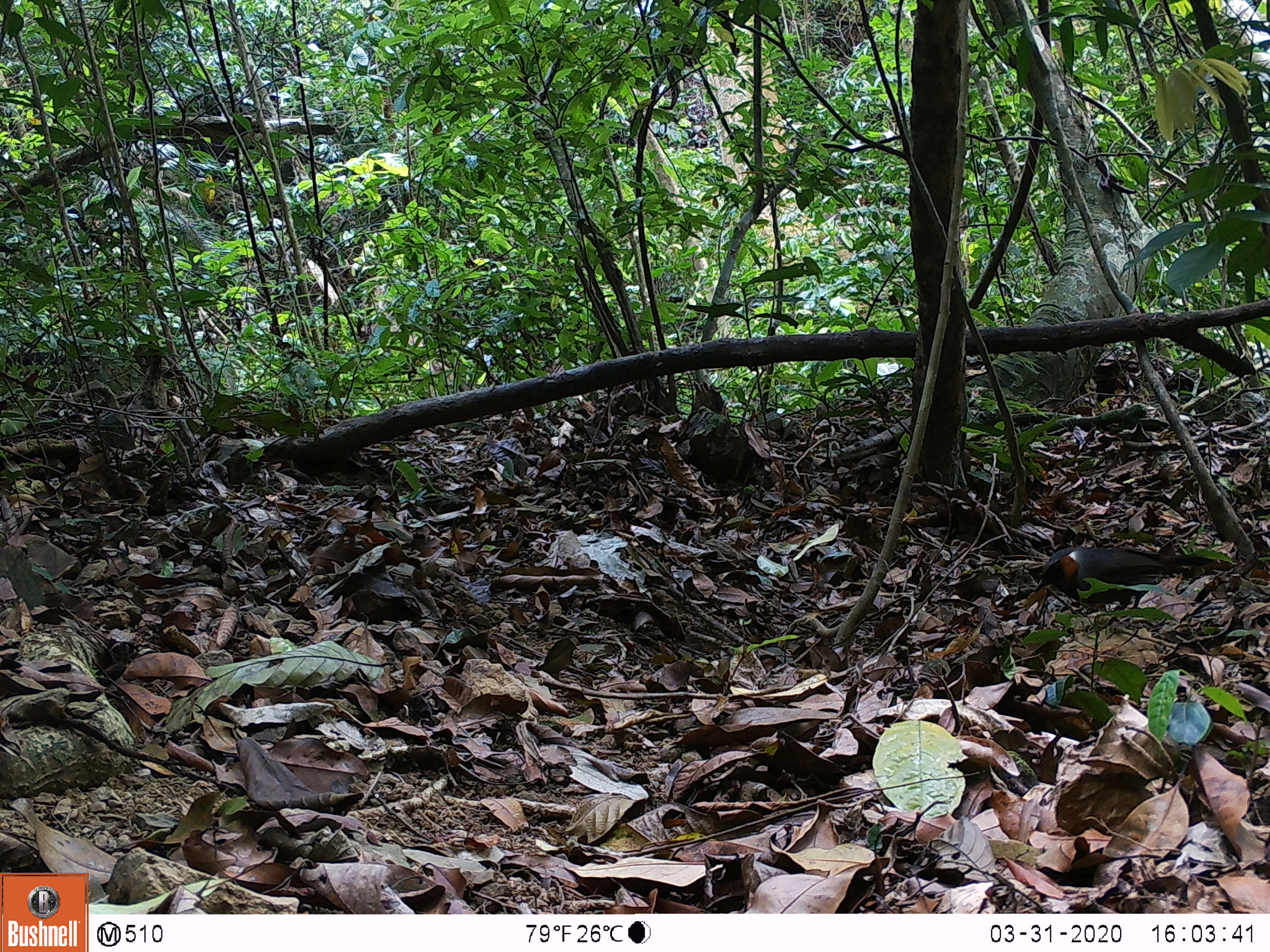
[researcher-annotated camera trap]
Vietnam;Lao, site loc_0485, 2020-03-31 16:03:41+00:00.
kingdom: Animalia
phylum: Chordata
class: Aves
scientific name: Aves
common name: bird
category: unidentified bird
Unidentified bird (bird) (Aves). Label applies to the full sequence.